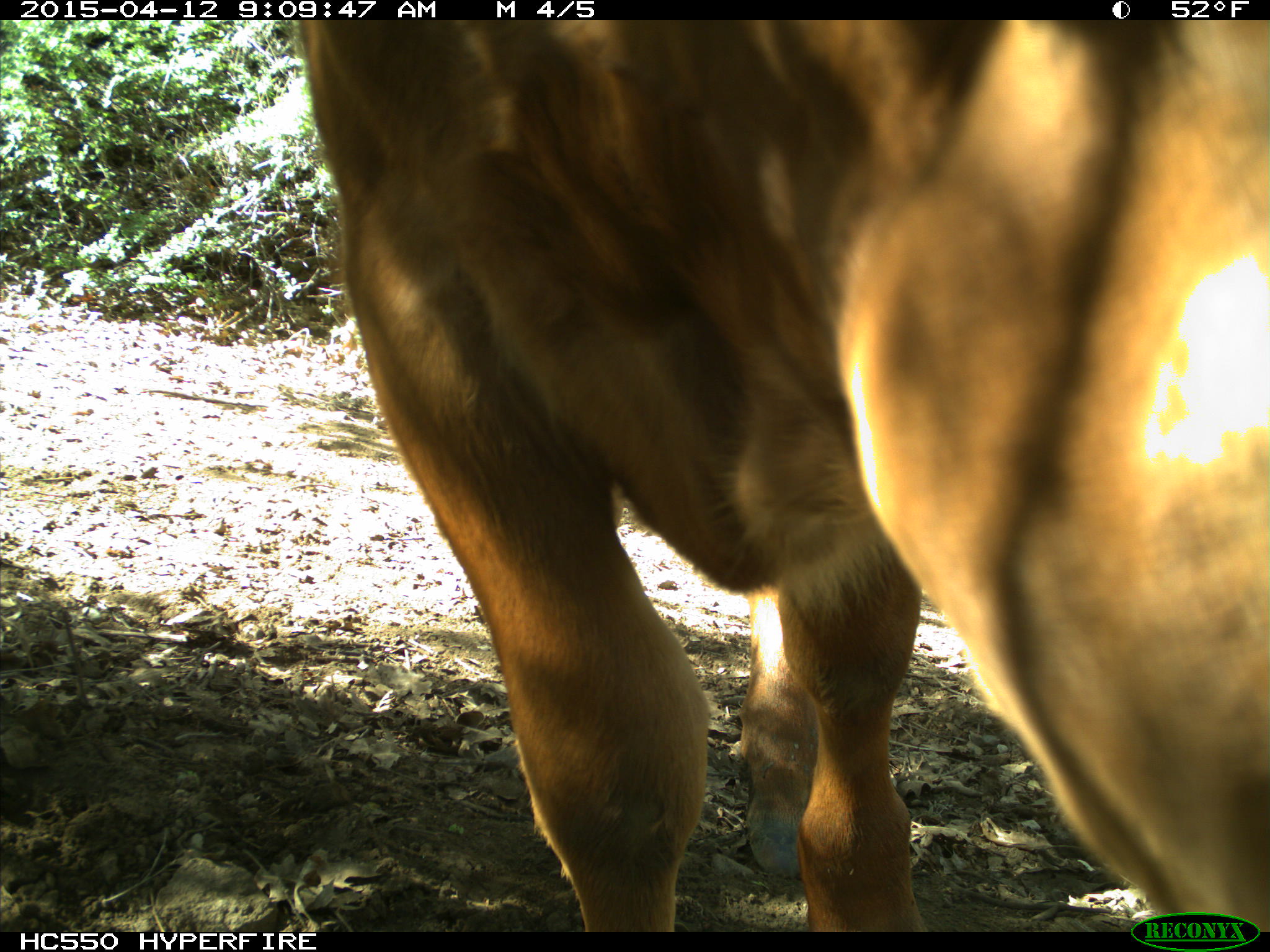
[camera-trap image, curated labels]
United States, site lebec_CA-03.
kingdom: Animalia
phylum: Chordata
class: Mammalia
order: Artiodactyla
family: Bovidae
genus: Bos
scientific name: Bos taurus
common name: domestic cow